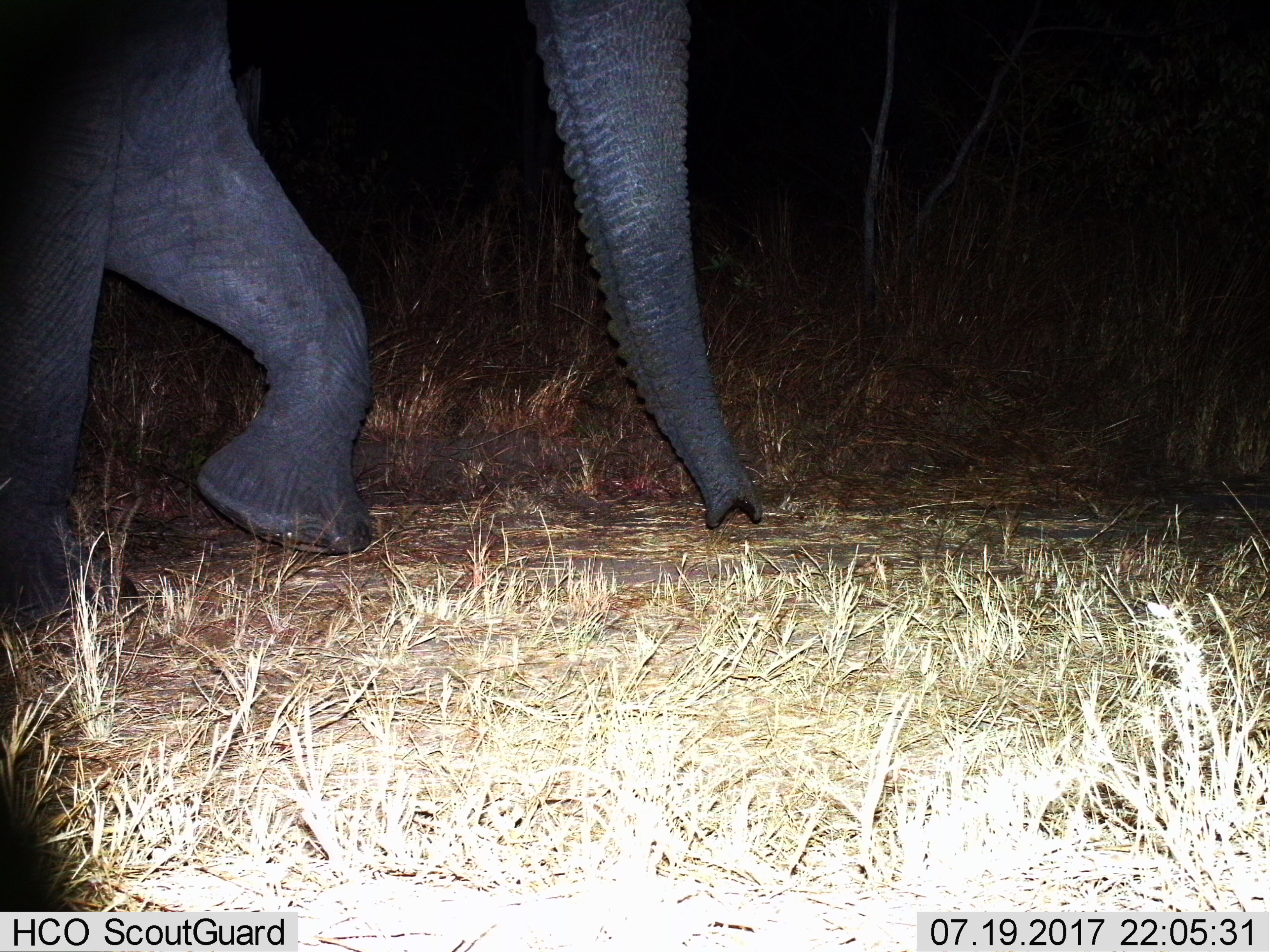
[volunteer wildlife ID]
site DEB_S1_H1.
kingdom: Animalia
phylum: Chordata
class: Mammalia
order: Proboscidea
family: Elephantidae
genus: Loxodonta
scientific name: Loxodonta africana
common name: african bush elephant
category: elephant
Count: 1.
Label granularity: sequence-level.